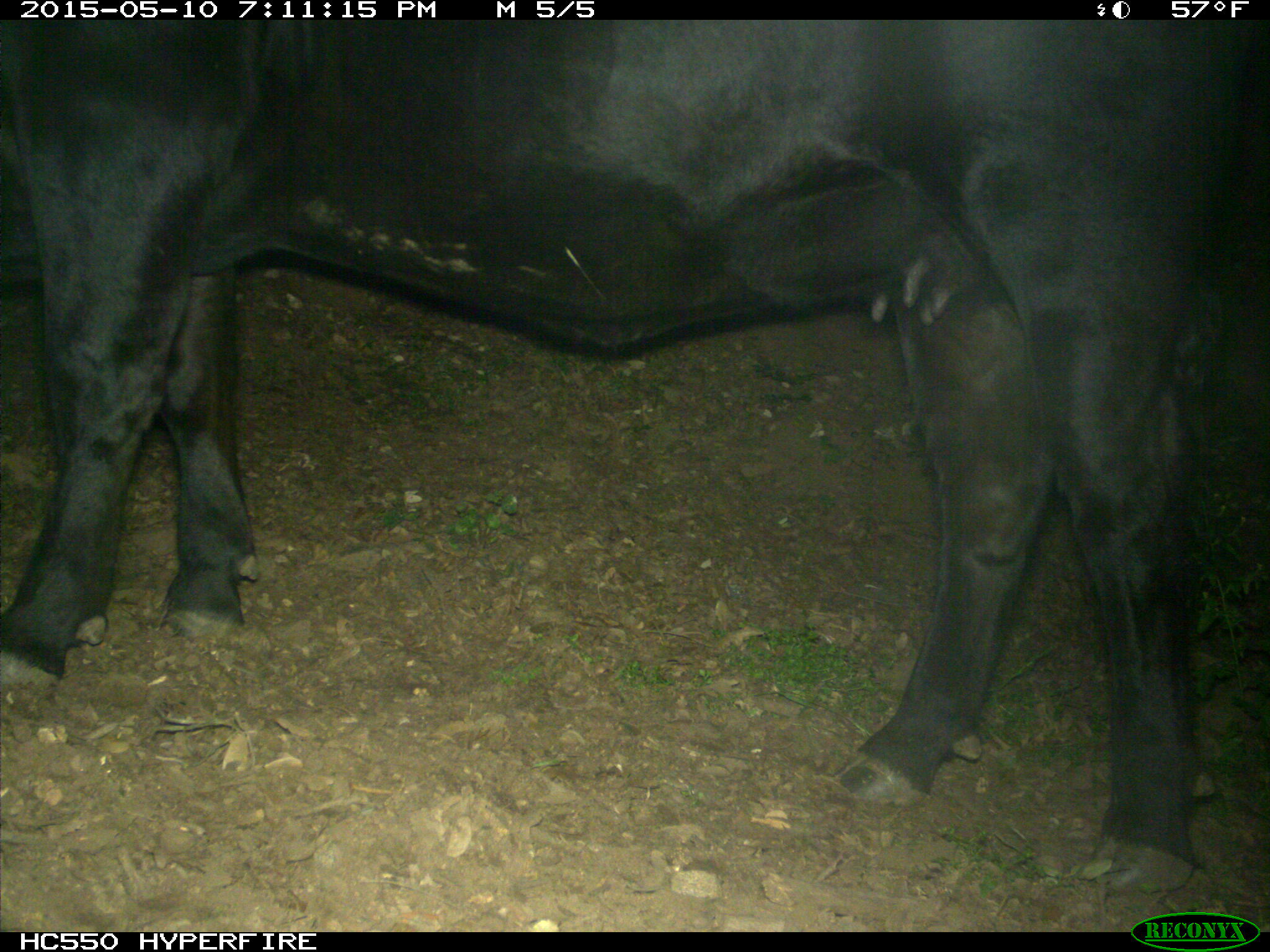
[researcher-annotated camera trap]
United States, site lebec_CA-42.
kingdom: Animalia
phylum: Chordata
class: Mammalia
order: Artiodactyla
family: Bovidae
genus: Bos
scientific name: Bos taurus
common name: domestic cow